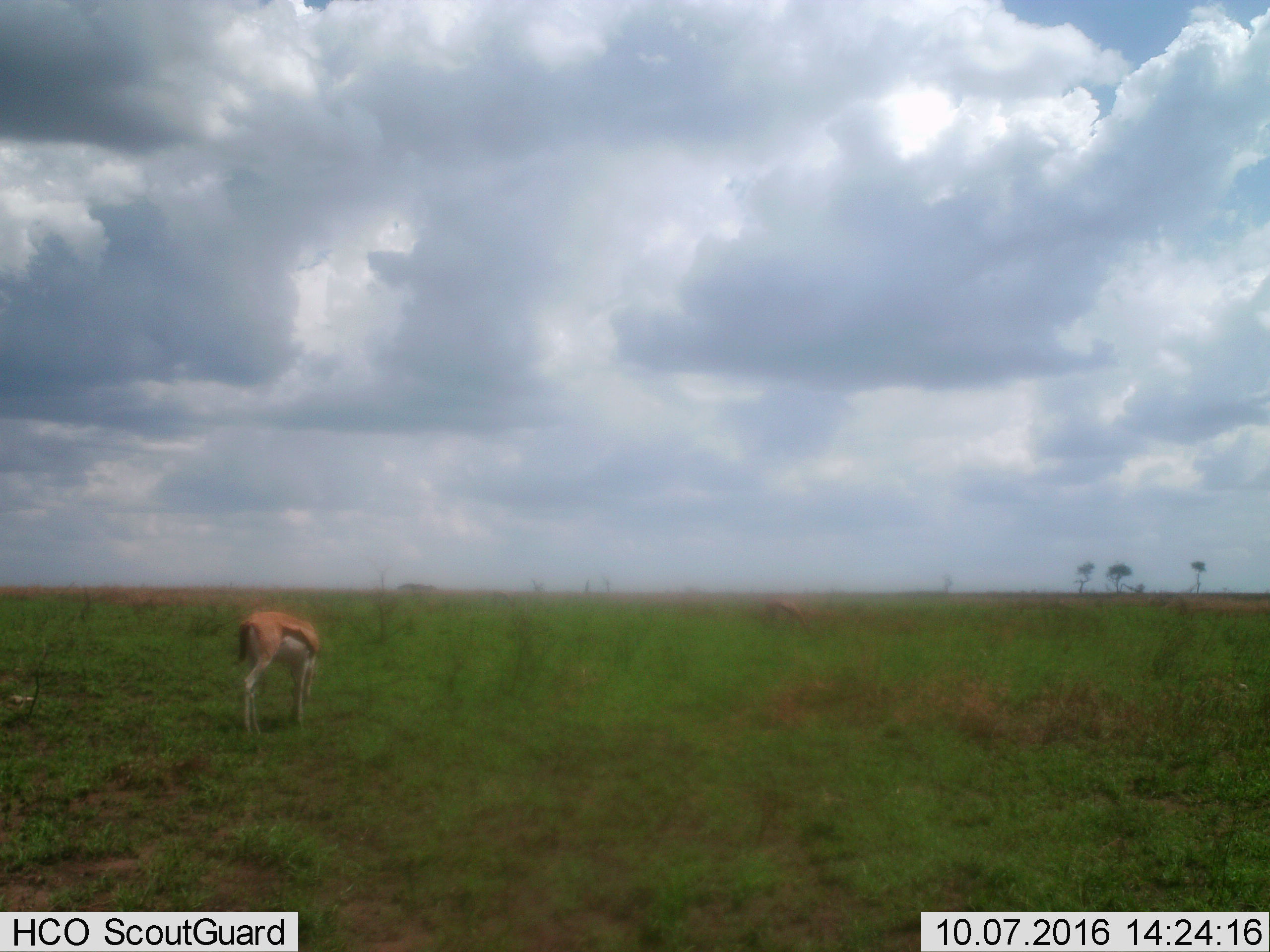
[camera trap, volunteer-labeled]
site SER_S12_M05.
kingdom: Animalia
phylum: Chordata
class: Mammalia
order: Artiodactyla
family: Bovidae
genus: Eudorcas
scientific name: Eudorcas thomsonii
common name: thomson's gazelle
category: gazellethomsons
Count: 2.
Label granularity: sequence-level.